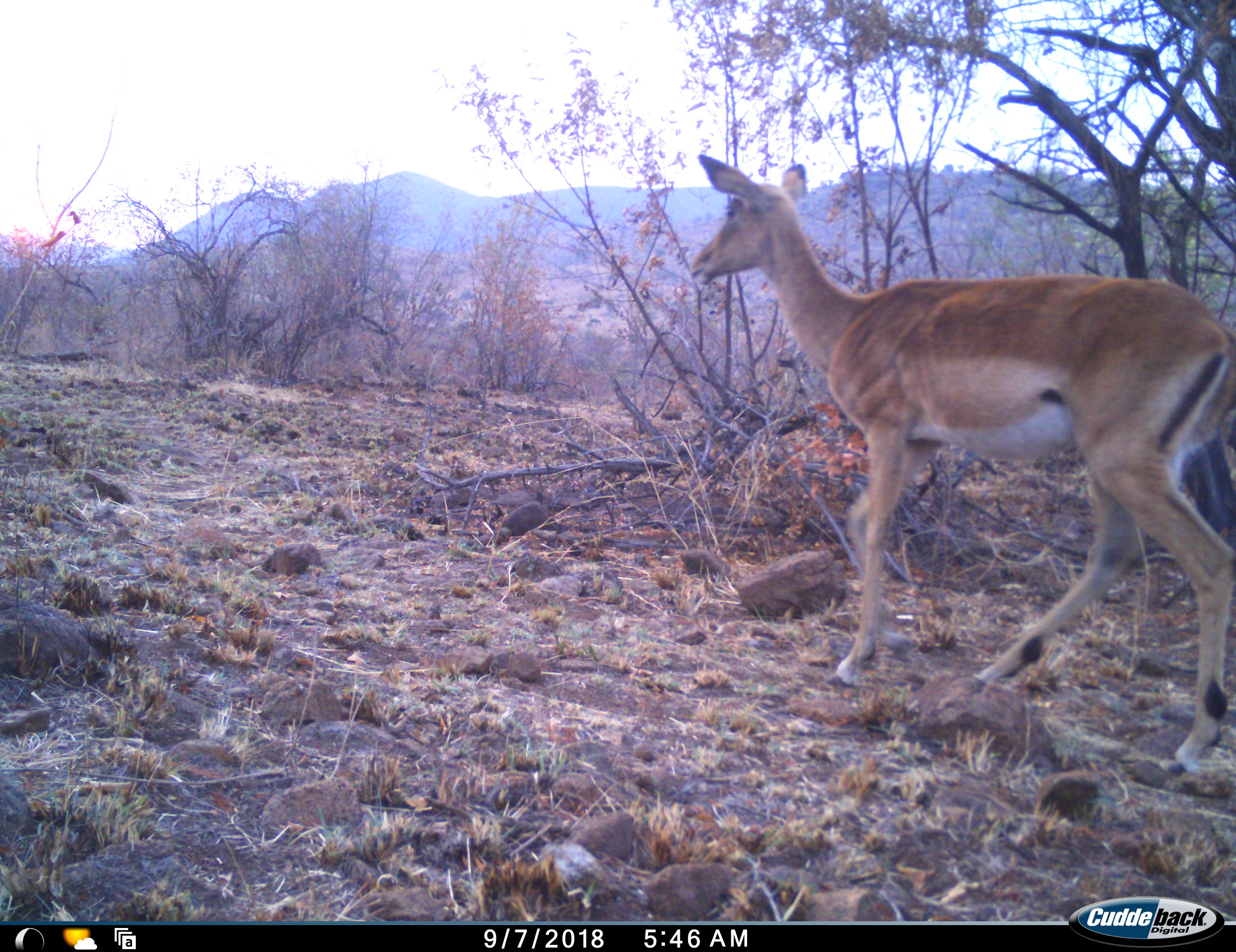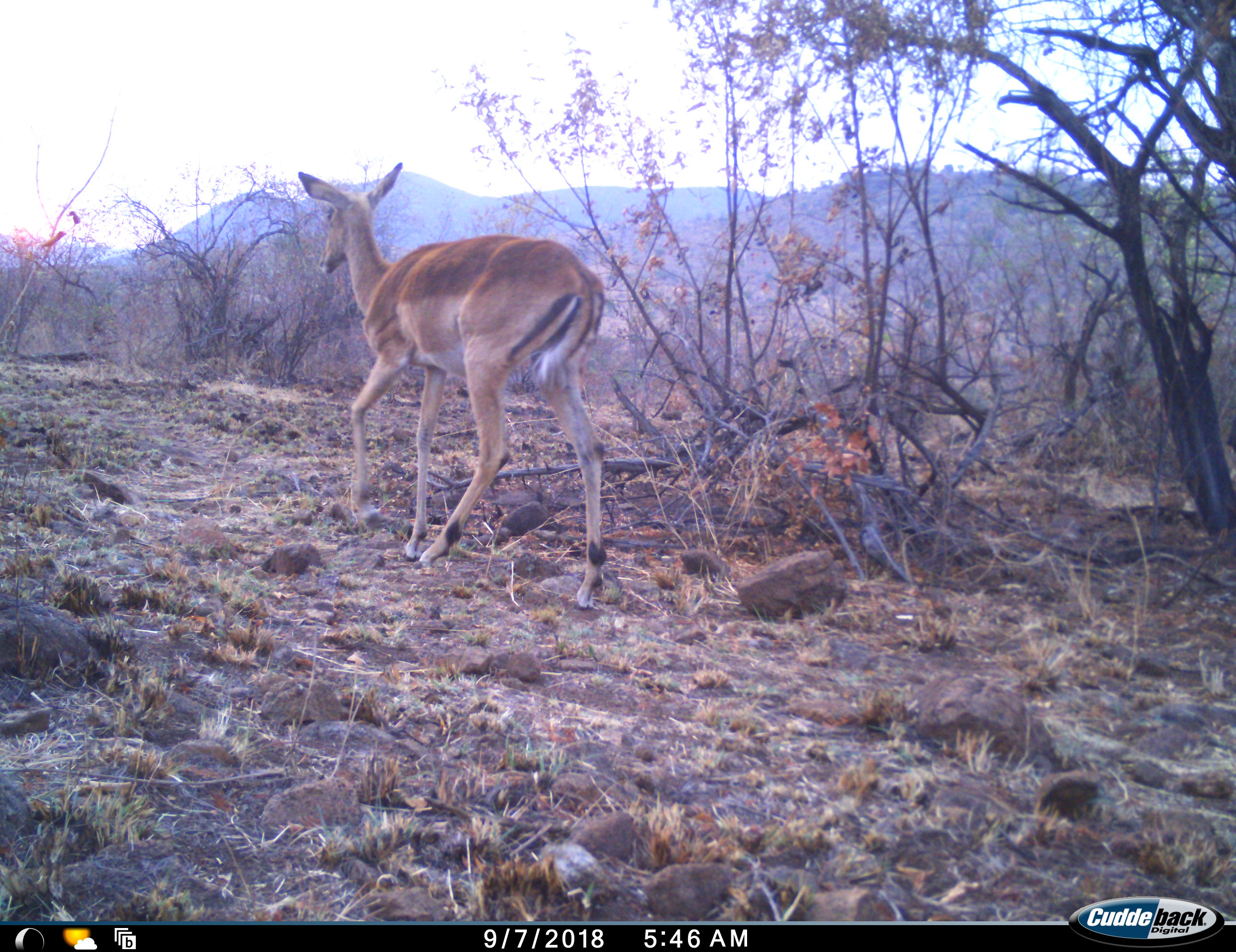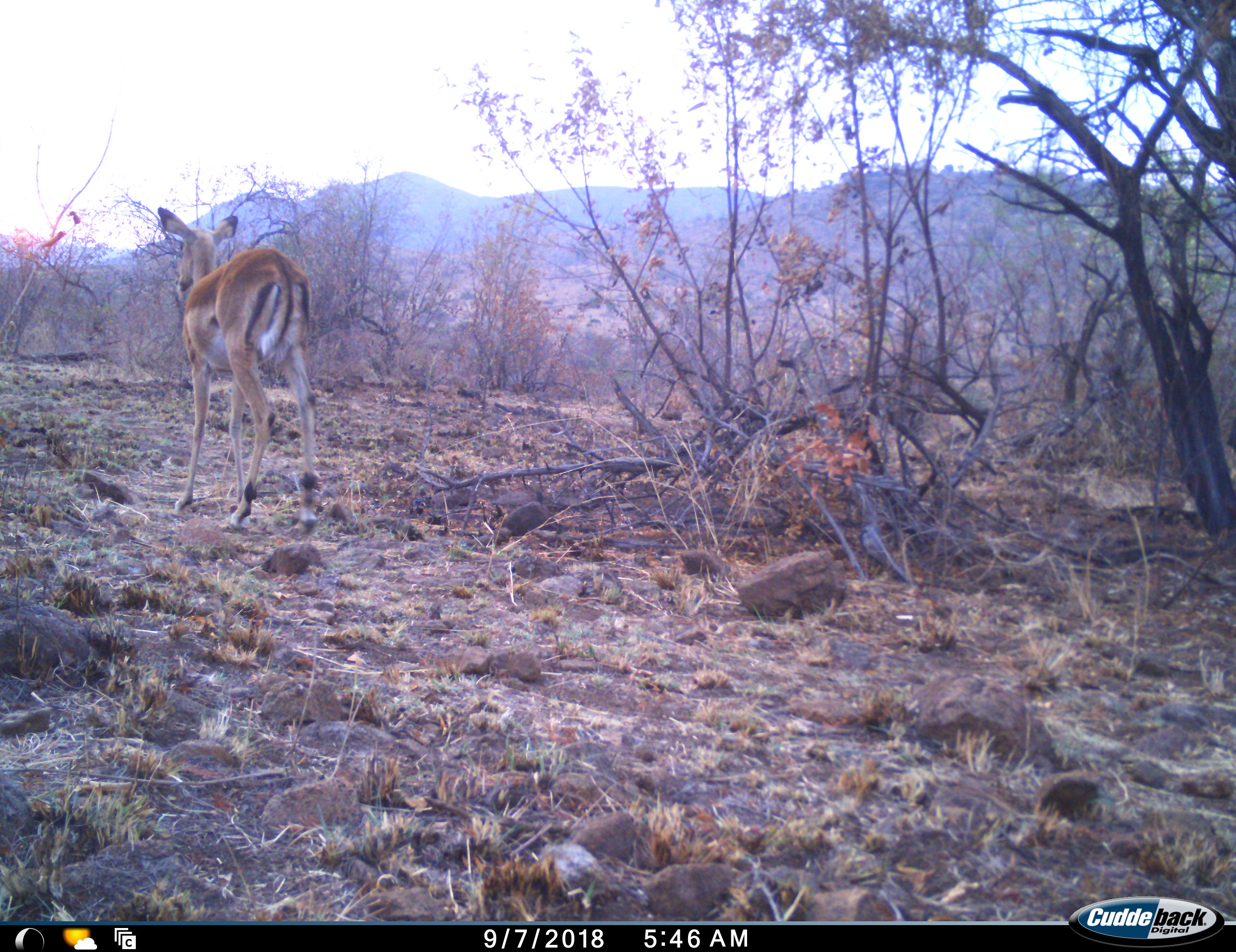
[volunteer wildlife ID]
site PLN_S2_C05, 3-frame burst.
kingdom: Animalia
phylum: Chordata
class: Mammalia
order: Artiodactyla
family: Bovidae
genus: Aepyceros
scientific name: Aepyceros melampus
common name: impala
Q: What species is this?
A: Impala (Aepyceros melampus).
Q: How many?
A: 1.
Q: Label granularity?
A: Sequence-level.